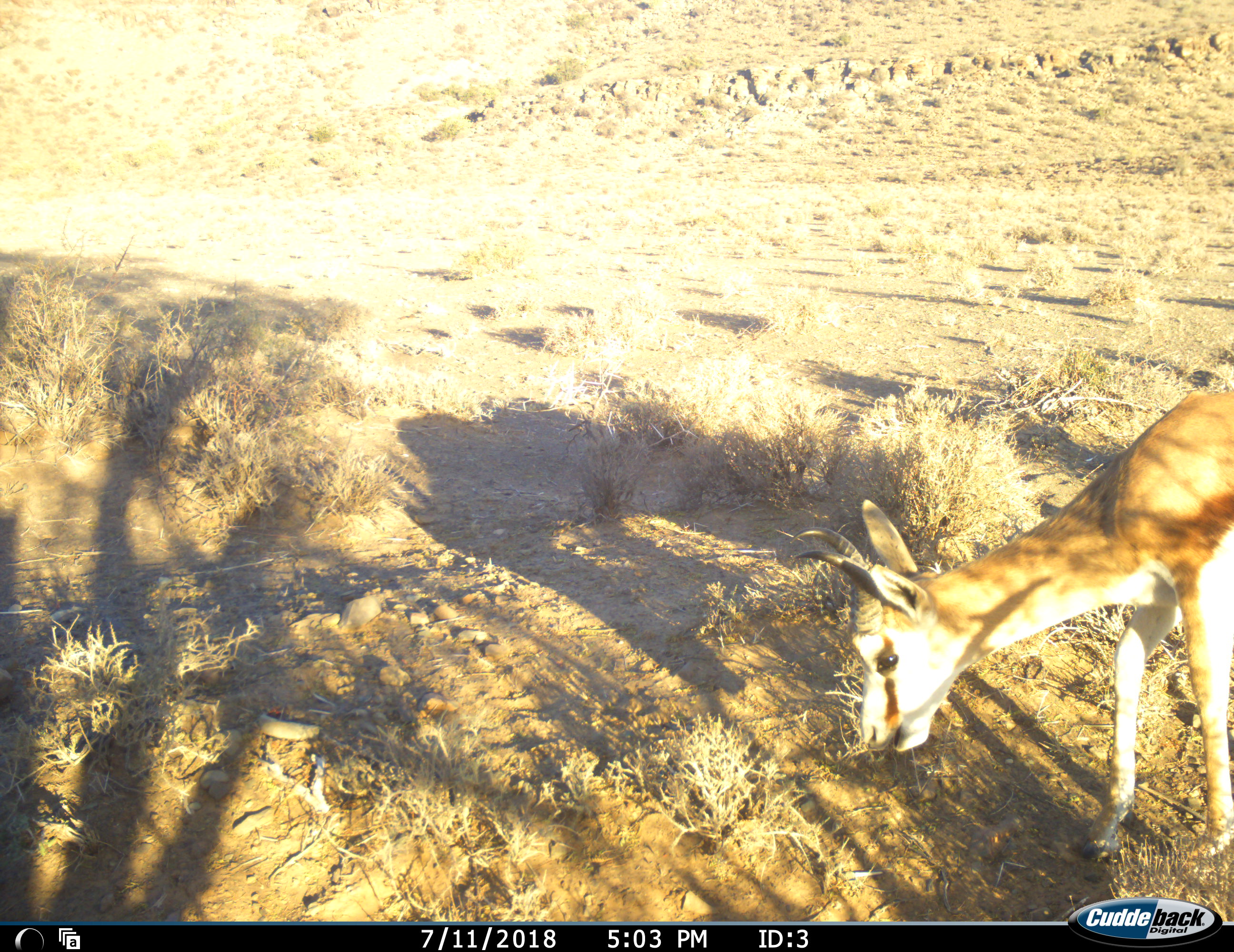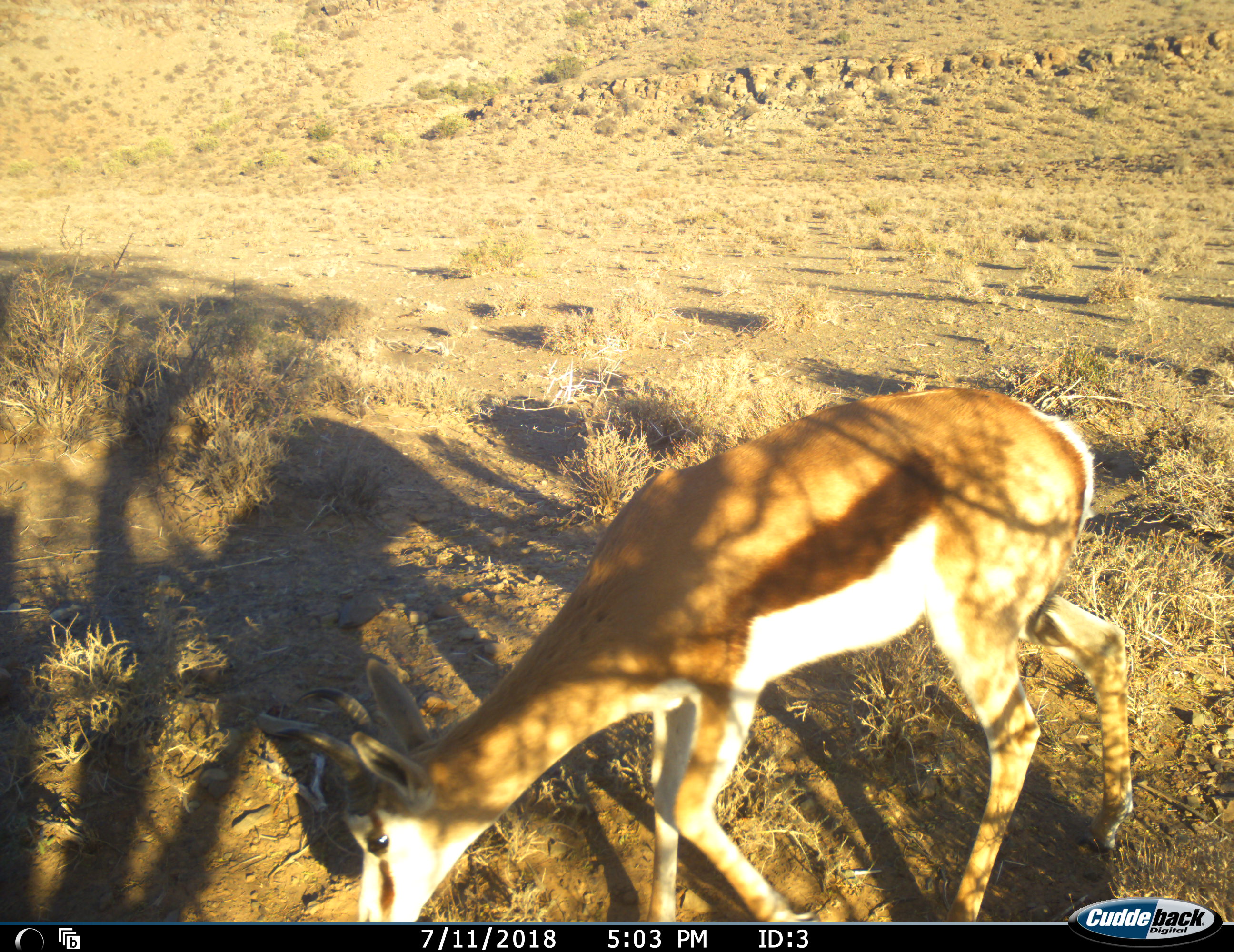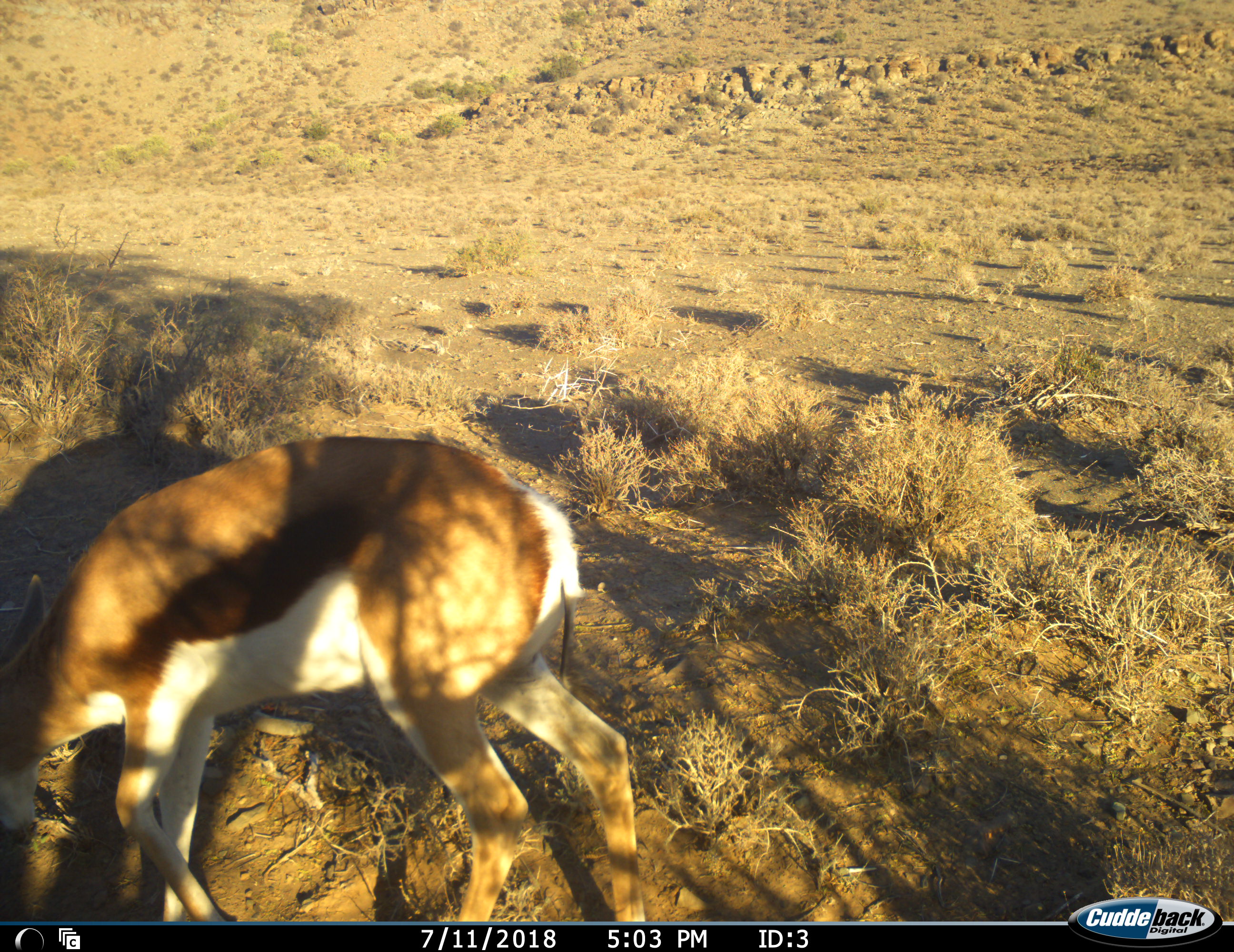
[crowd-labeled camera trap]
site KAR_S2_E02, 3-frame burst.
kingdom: Animalia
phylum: Chordata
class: Mammalia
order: Artiodactyla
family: Bovidae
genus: Antidorcas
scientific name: Antidorcas marsupialis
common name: springbok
Springbok (Antidorcas marsupialis), count 1. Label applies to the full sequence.